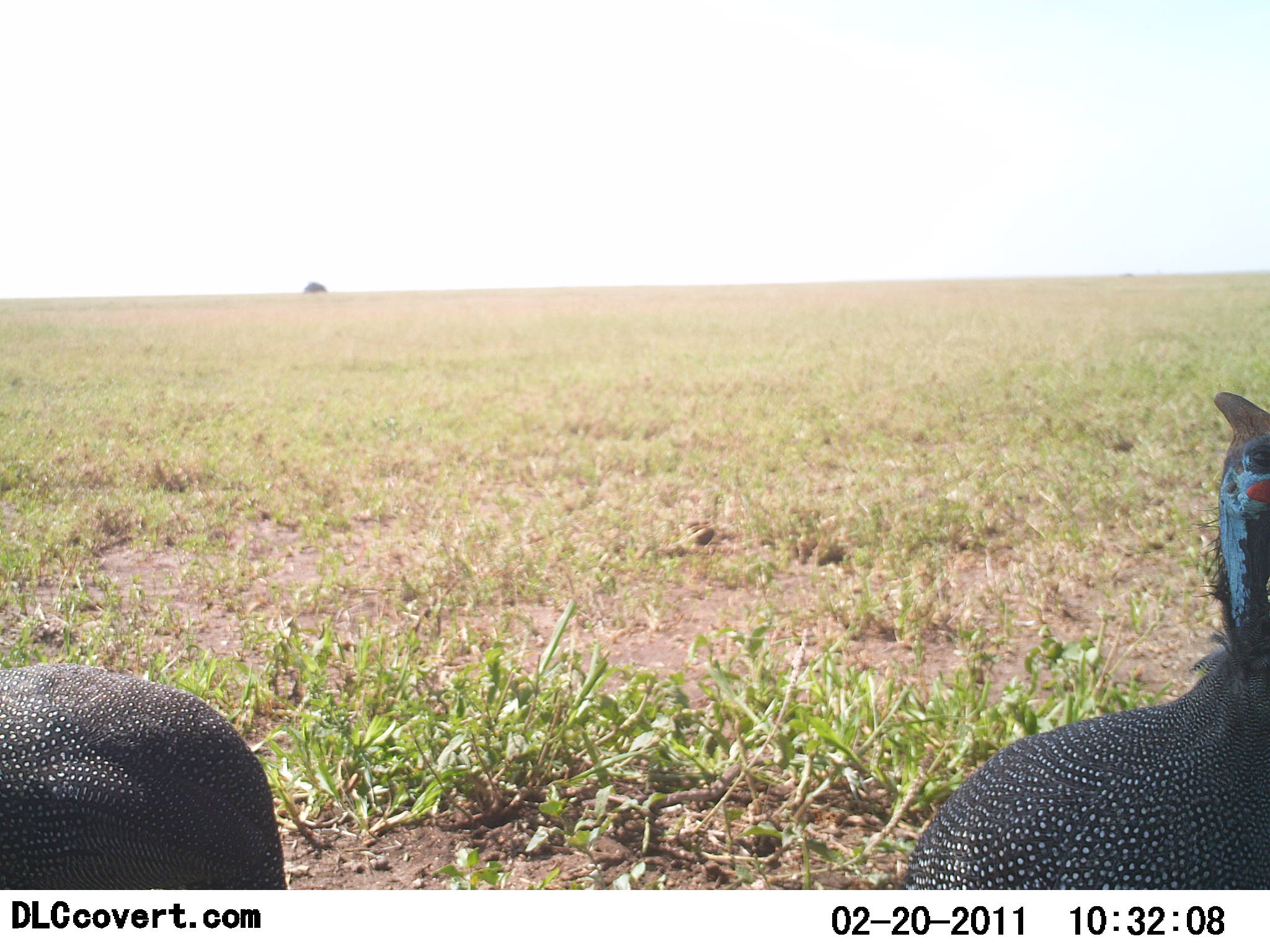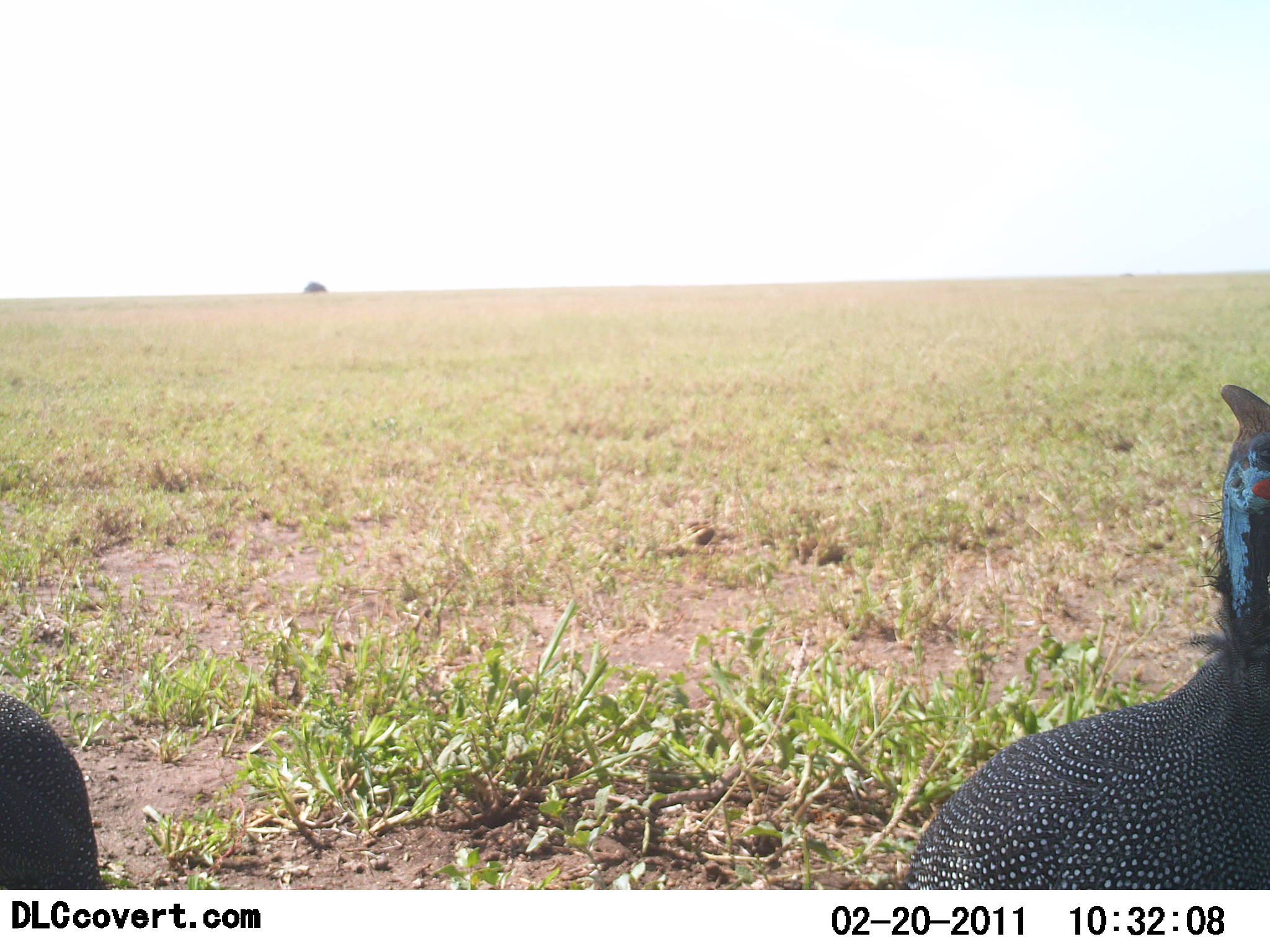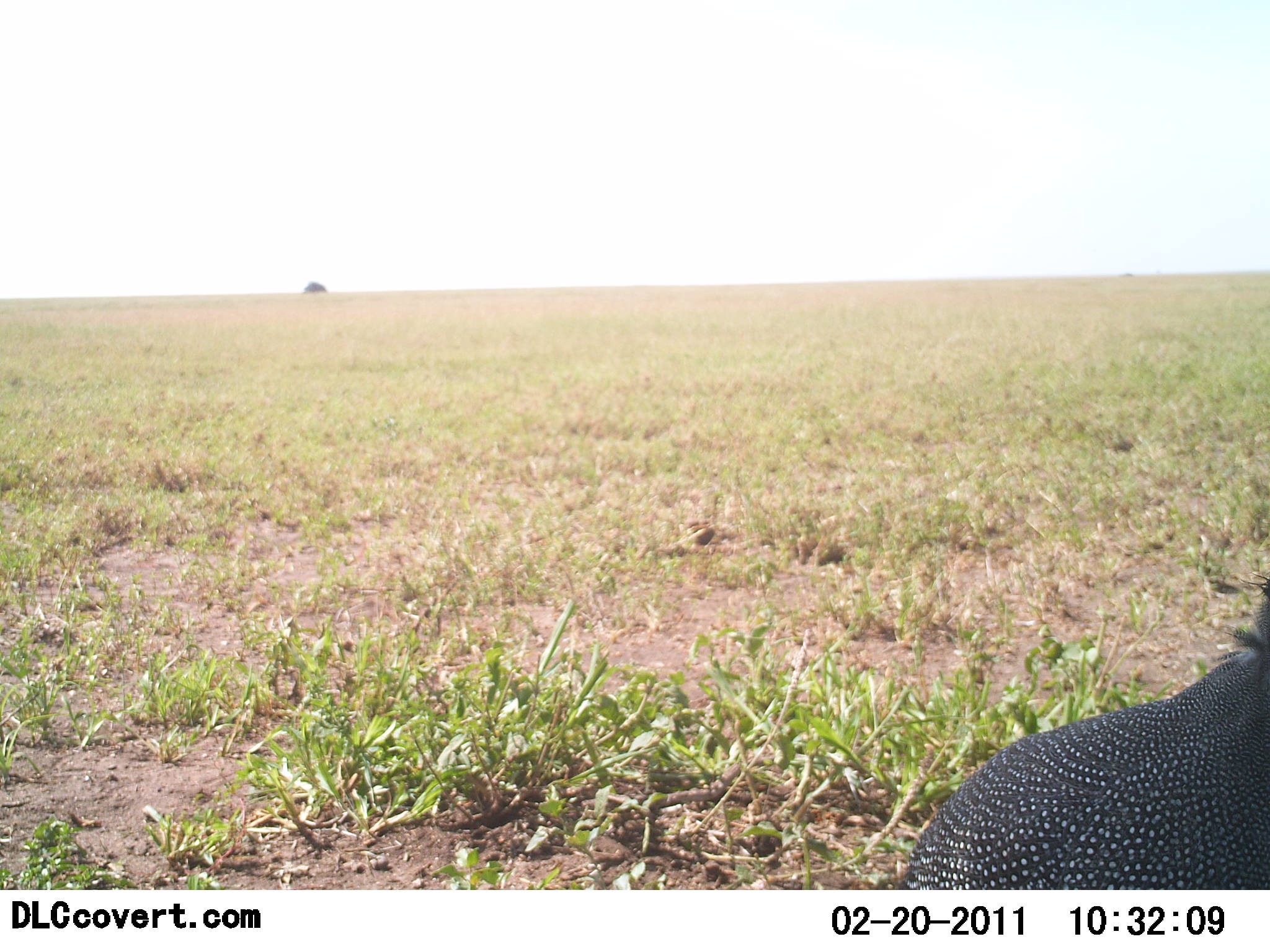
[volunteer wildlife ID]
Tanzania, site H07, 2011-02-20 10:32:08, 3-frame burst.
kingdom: Animalia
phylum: Chordata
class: Aves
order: Galliformes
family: Numididae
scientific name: Numididae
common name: guinea fowl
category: guineafowl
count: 2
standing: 62%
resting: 0%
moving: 31%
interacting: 0%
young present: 0%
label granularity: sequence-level